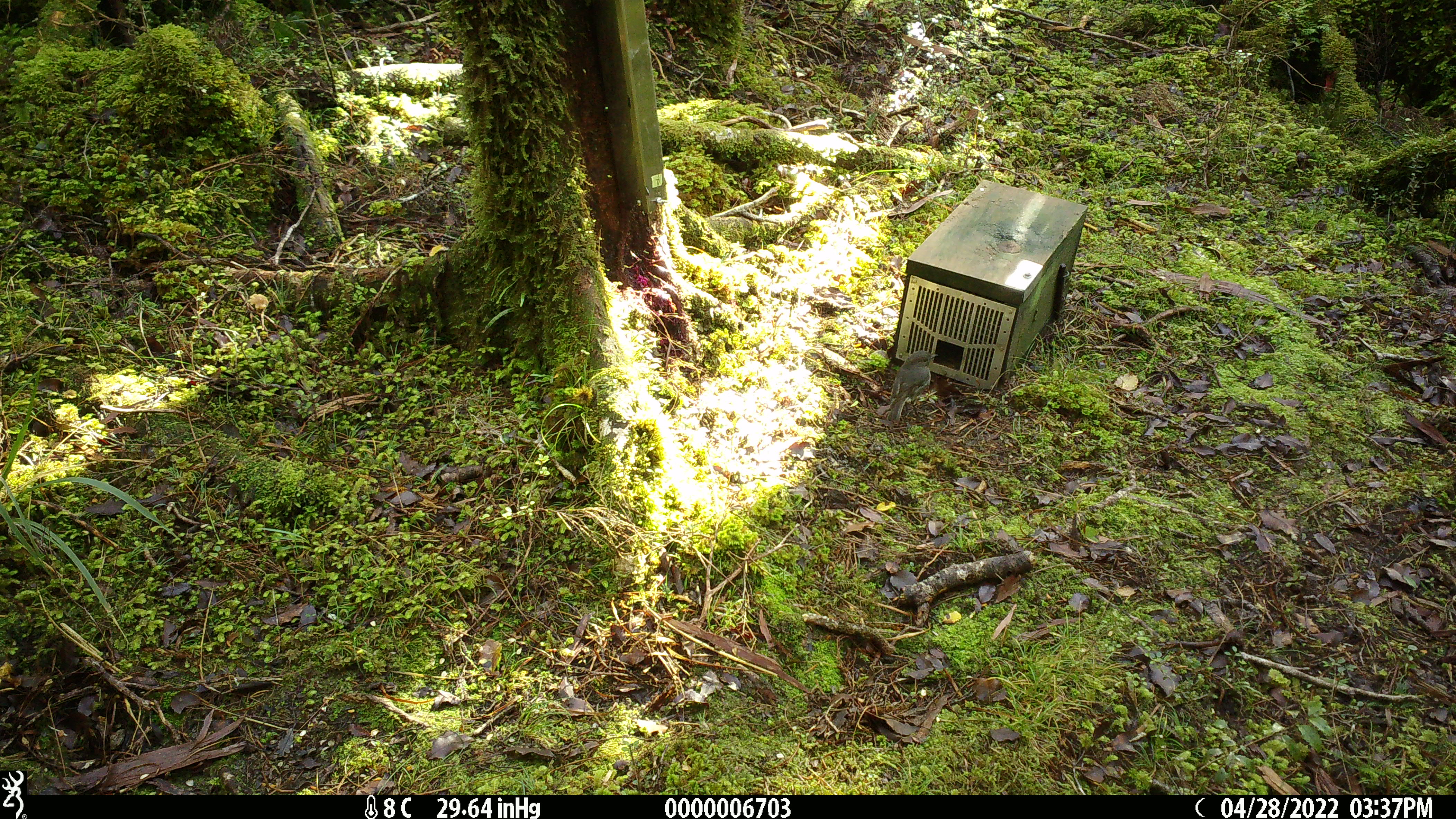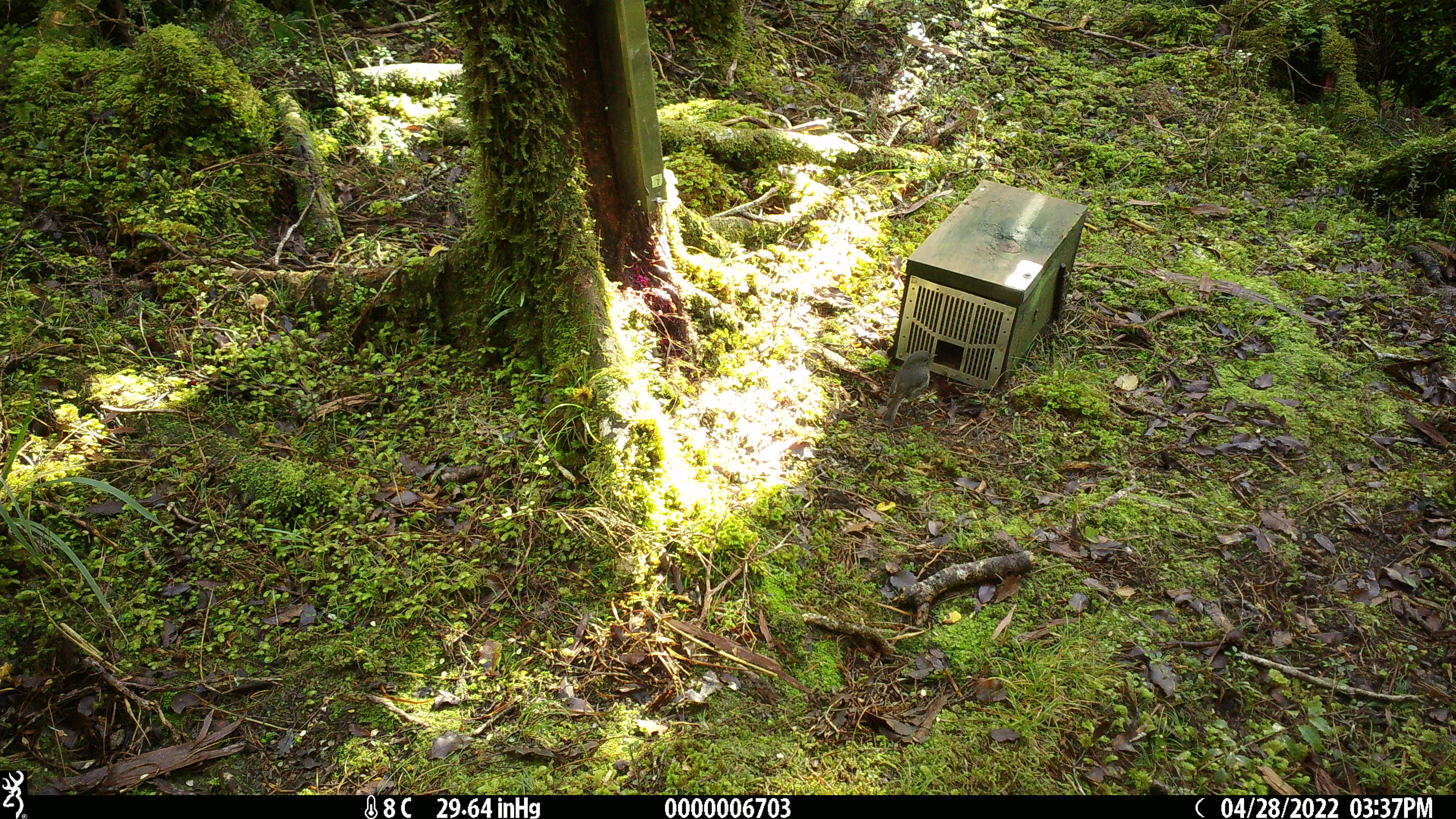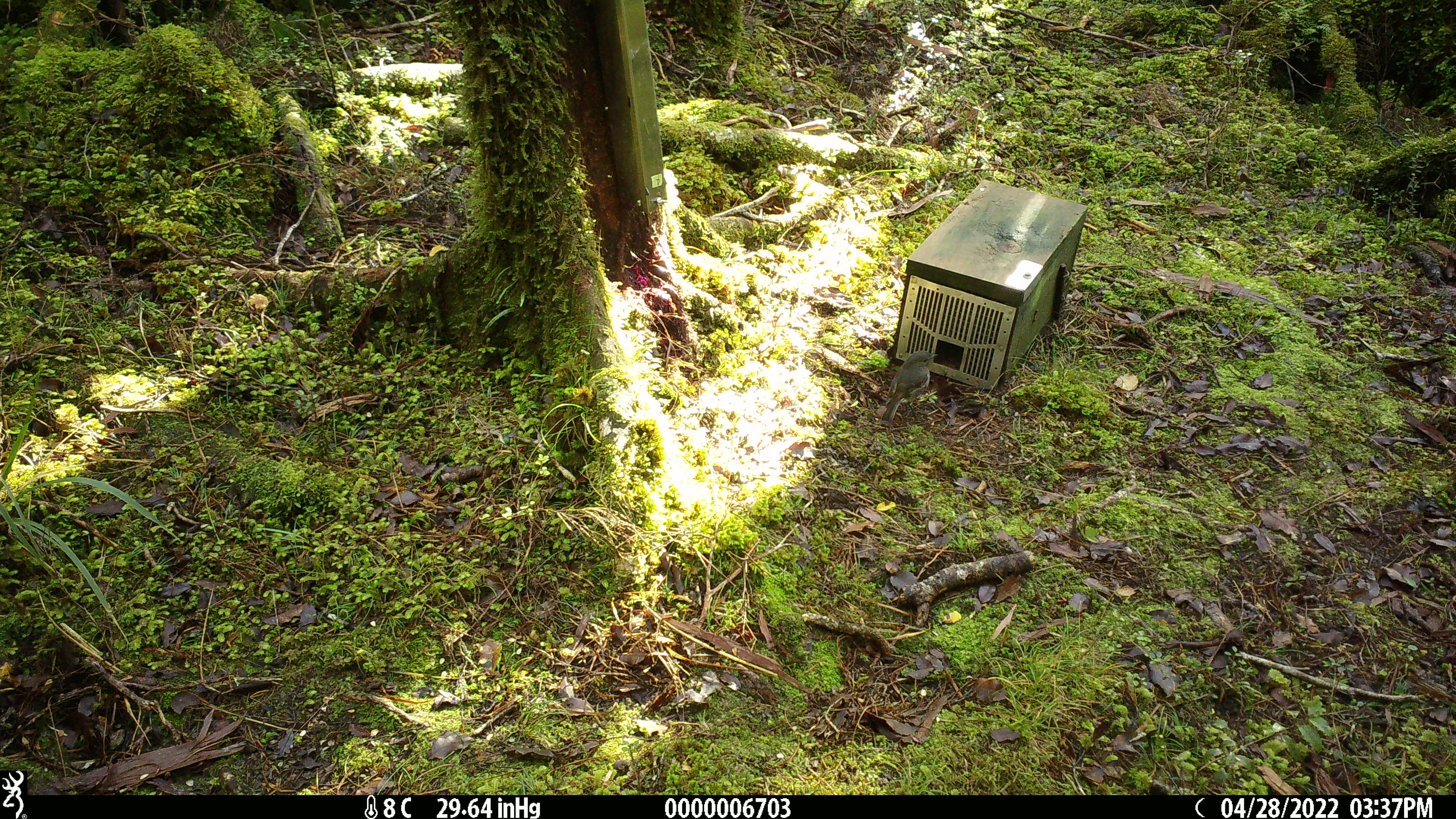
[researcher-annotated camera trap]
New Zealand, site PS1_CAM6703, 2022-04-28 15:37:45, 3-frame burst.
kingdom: Animalia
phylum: Chordata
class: Aves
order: Passeriformes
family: Petroicidae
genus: Petroica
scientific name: Petroica australis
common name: new zealand robin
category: robin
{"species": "robin (new zealand robin) (Petroica australis)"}